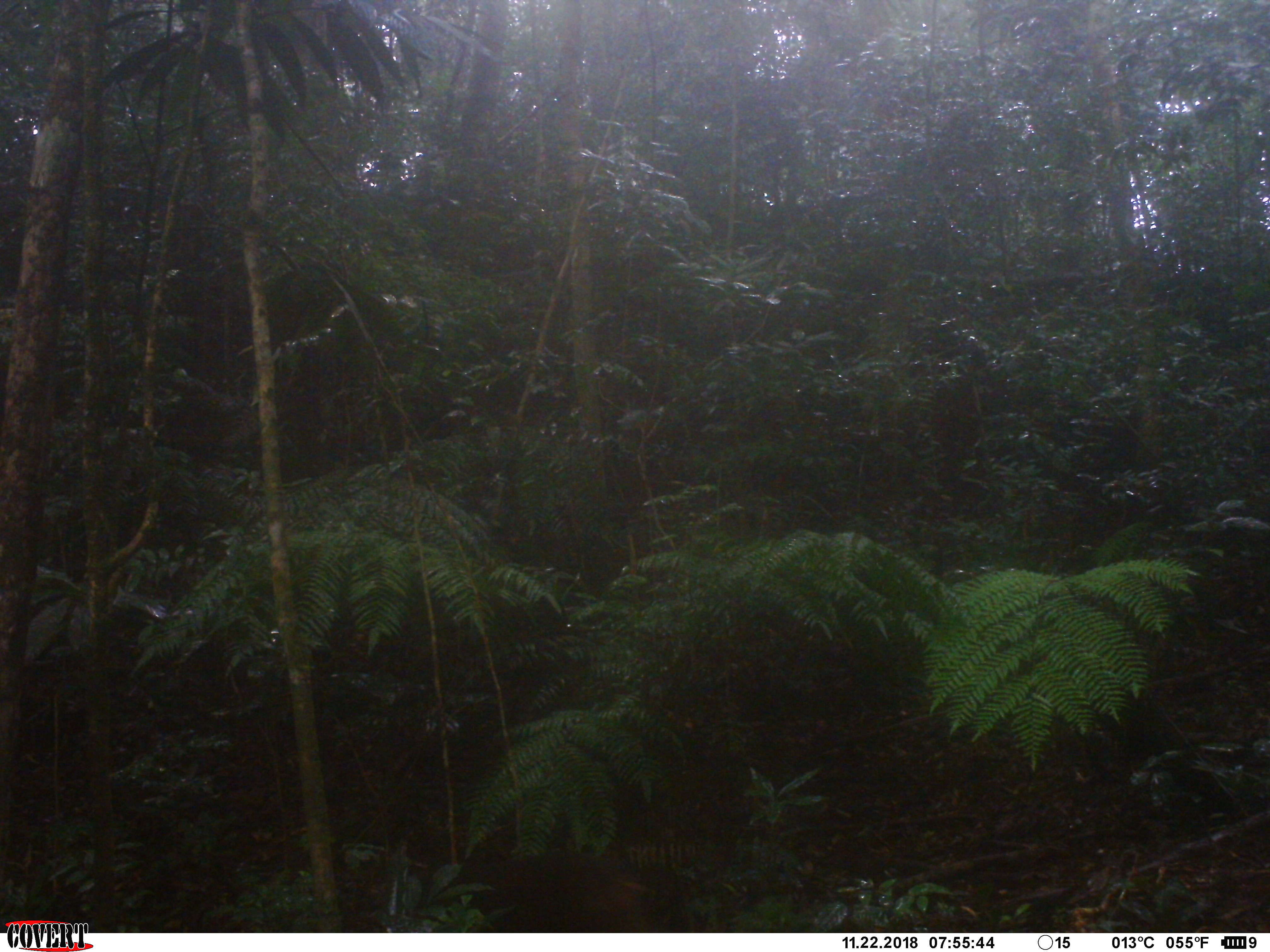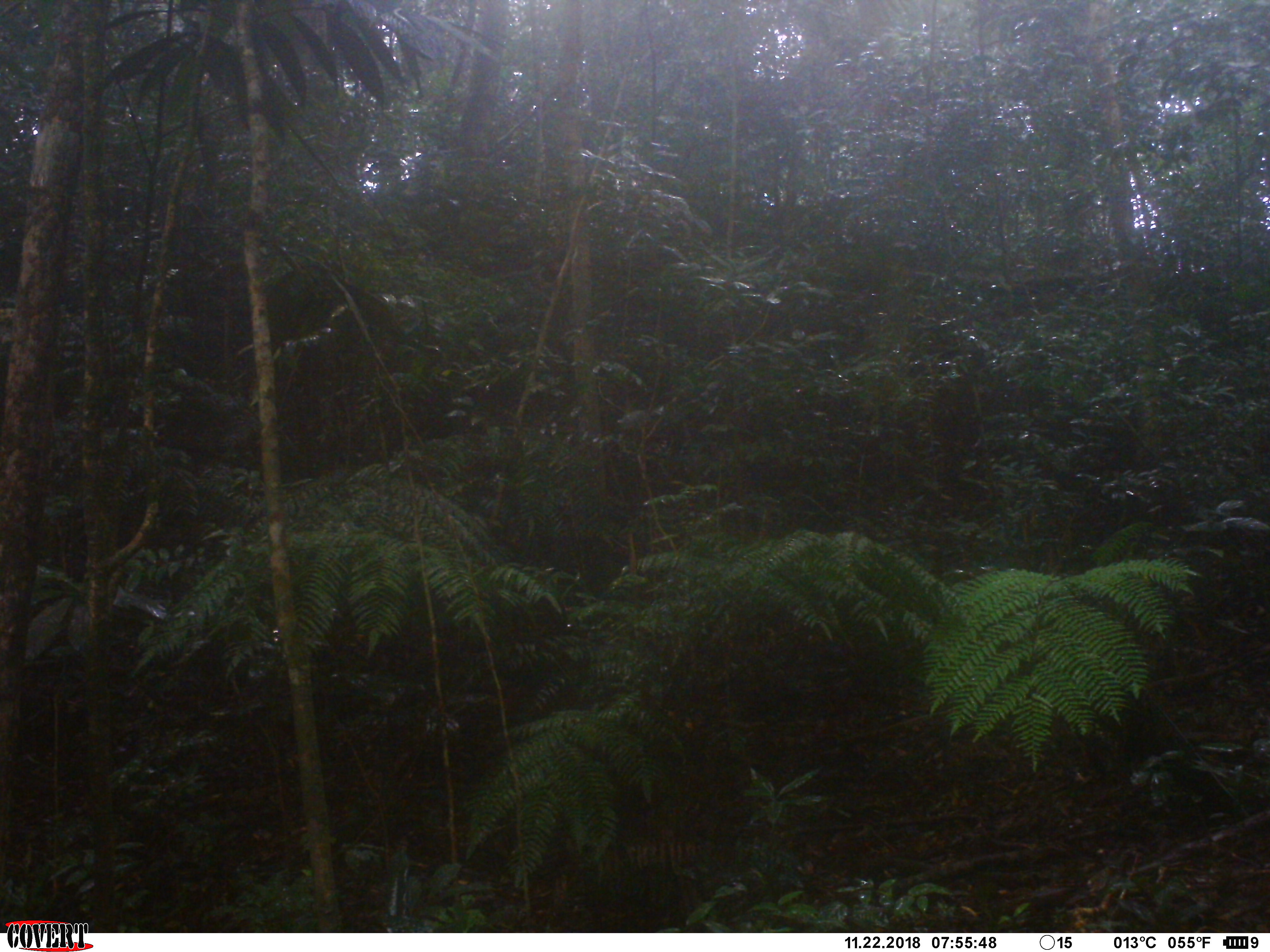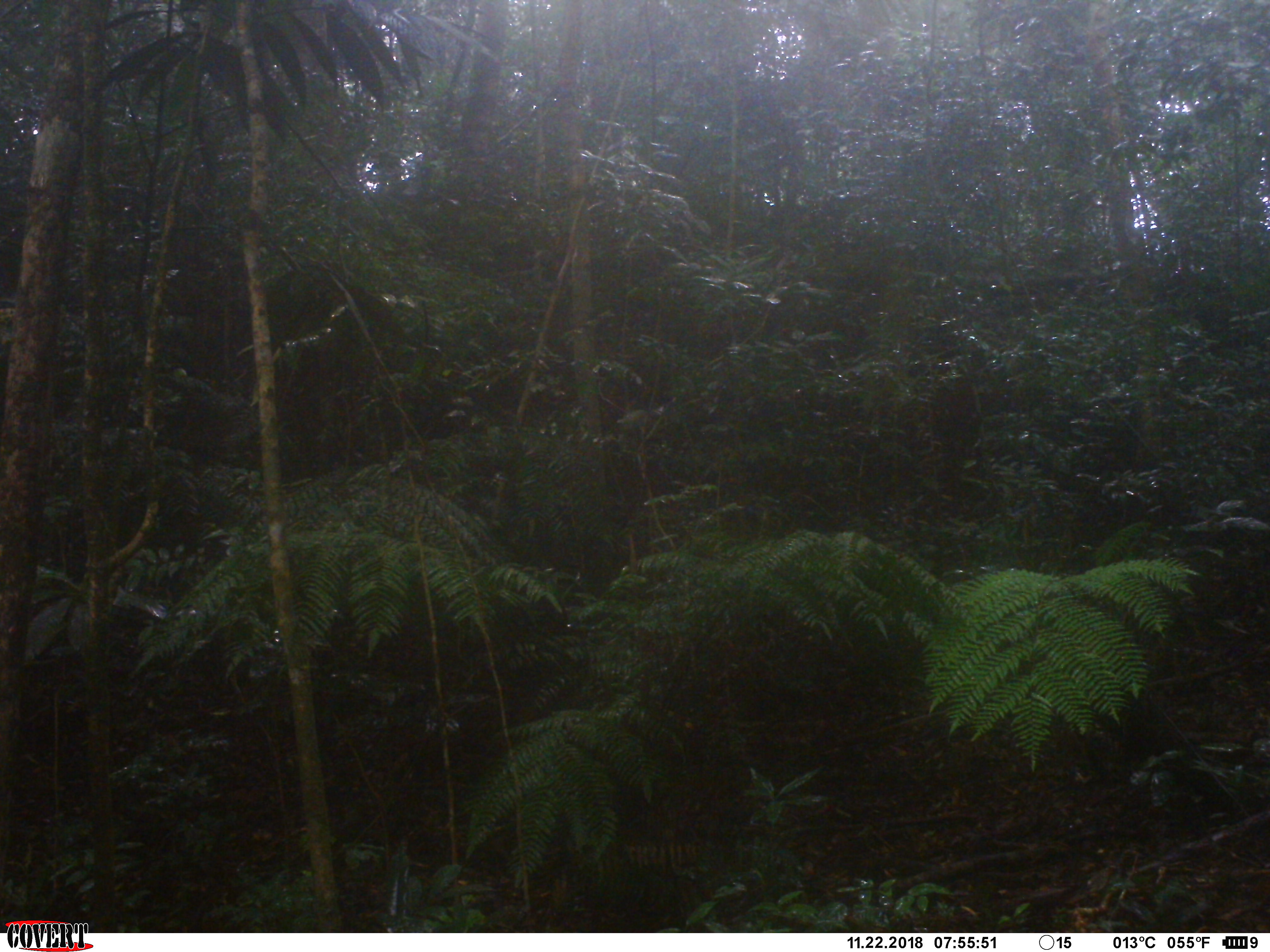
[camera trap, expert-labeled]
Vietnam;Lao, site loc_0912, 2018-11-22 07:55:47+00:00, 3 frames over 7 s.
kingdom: Animalia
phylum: Chordata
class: Mammalia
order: Primates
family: Cercopithecidae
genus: Macaca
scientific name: Macaca arctoides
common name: stump-tailed macaque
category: stump tailed macaque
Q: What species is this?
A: Stump tailed macaque (stump-tailed macaque) (Macaca arctoides).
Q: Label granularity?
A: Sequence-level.